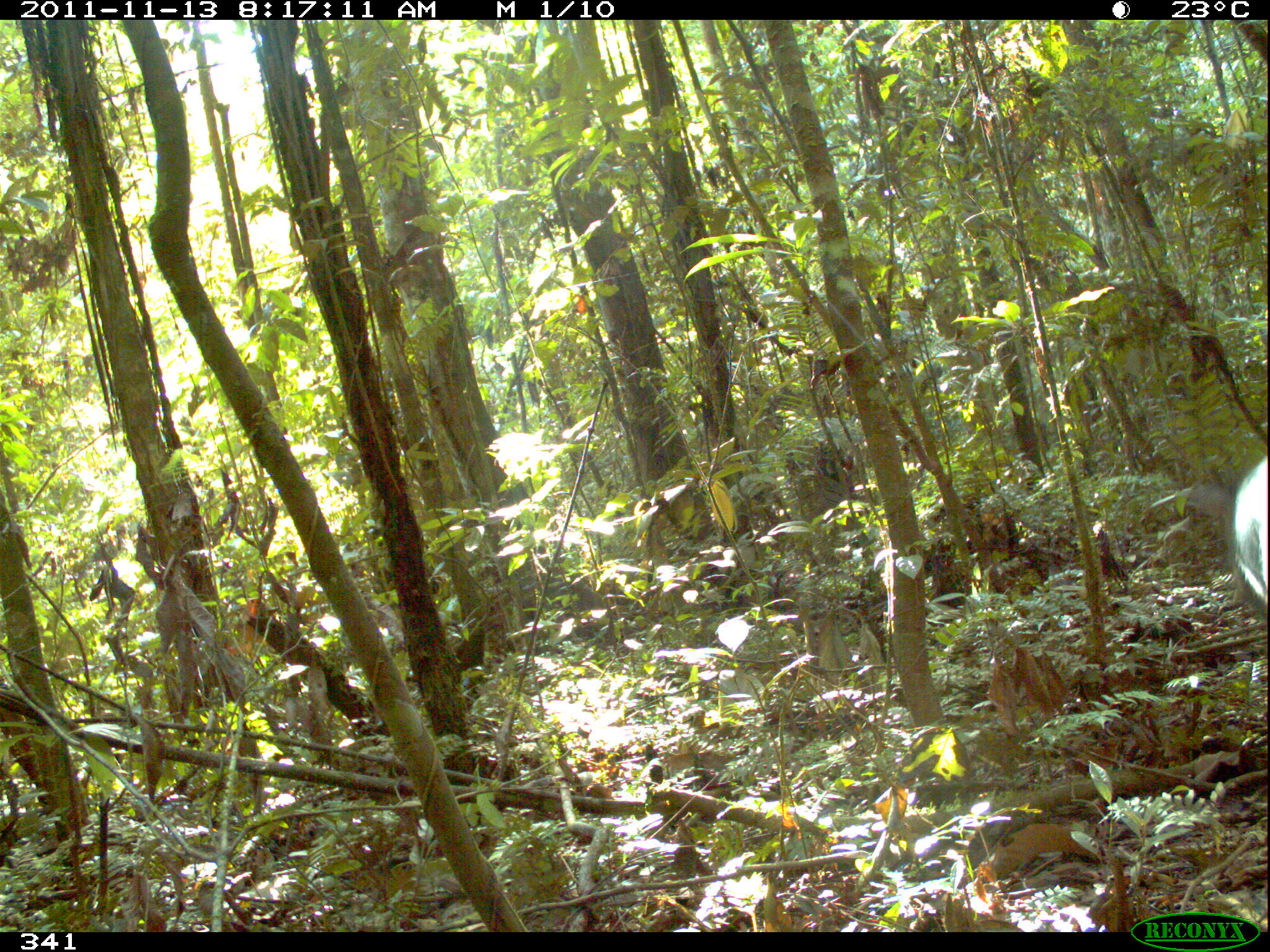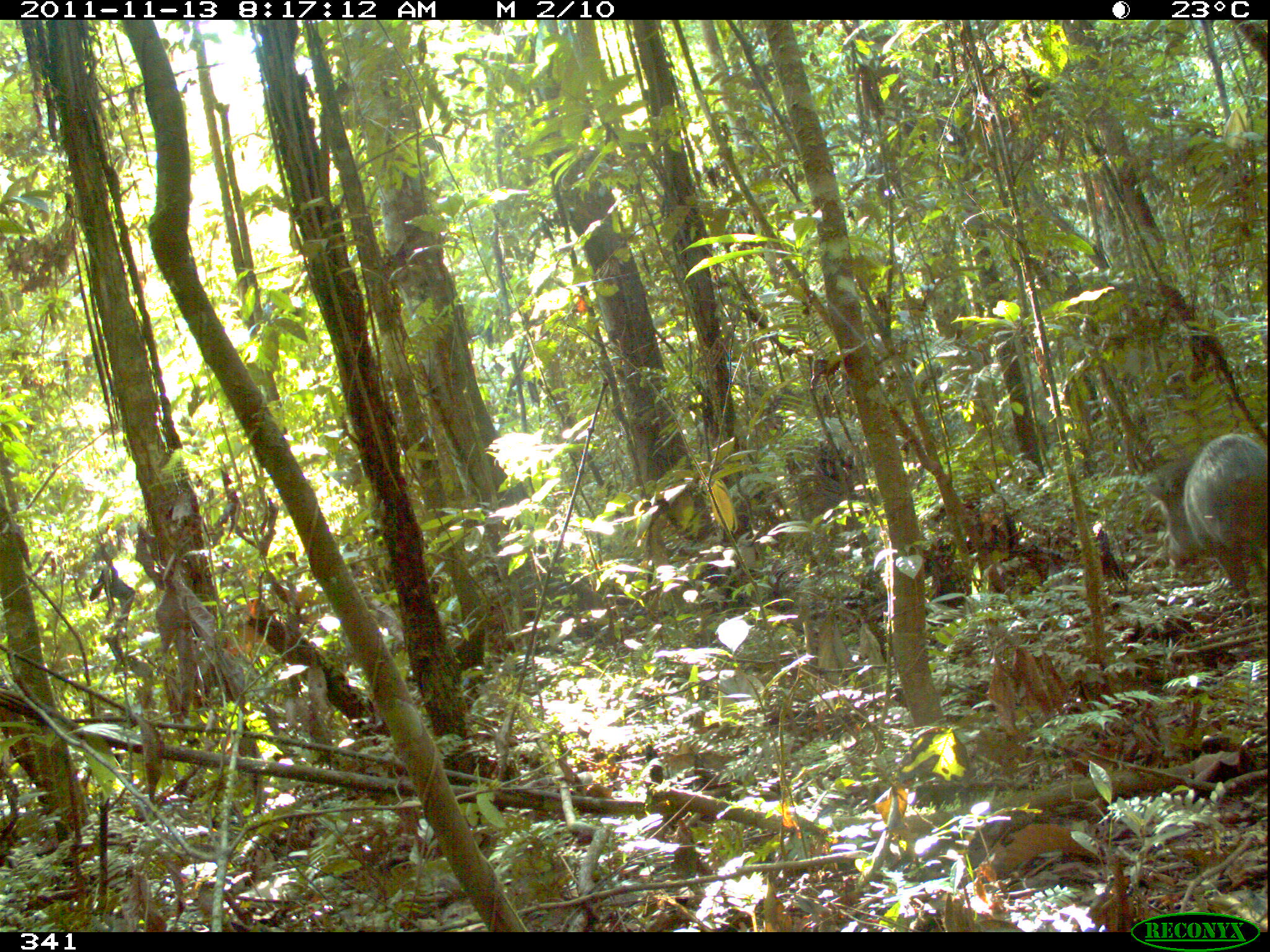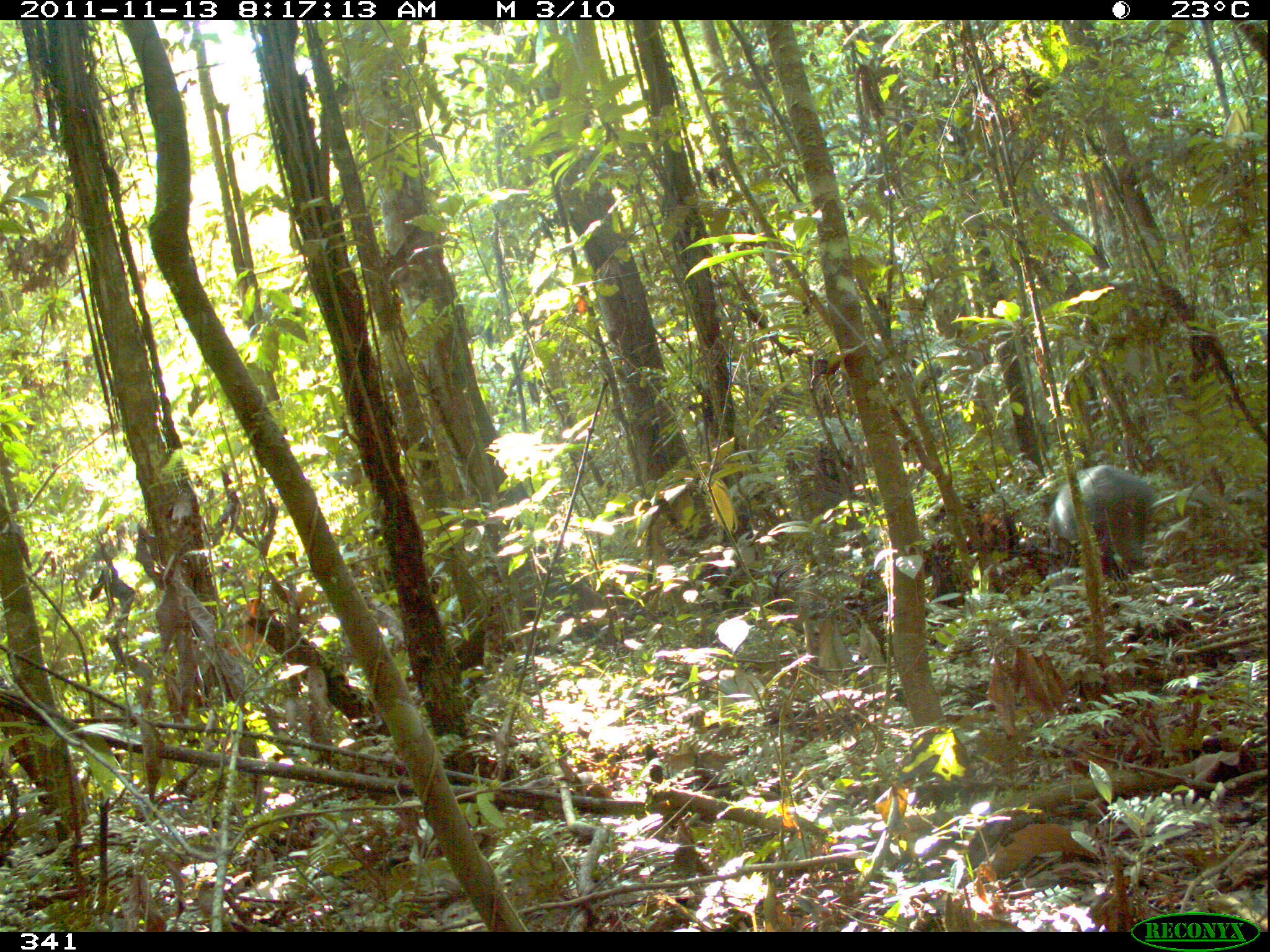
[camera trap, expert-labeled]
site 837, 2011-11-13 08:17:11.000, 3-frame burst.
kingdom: Animalia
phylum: Chordata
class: Mammalia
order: Artiodactyla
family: Tayassuidae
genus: Pecari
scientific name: Pecari tajacu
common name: collared peccary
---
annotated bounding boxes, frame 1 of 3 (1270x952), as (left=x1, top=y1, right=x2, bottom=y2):
pecari tajacu: (left=1183, top=454, right=1268, bottom=615)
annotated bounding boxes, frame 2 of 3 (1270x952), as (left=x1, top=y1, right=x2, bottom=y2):
pecari tajacu: (left=1137, top=432, right=1266, bottom=620)